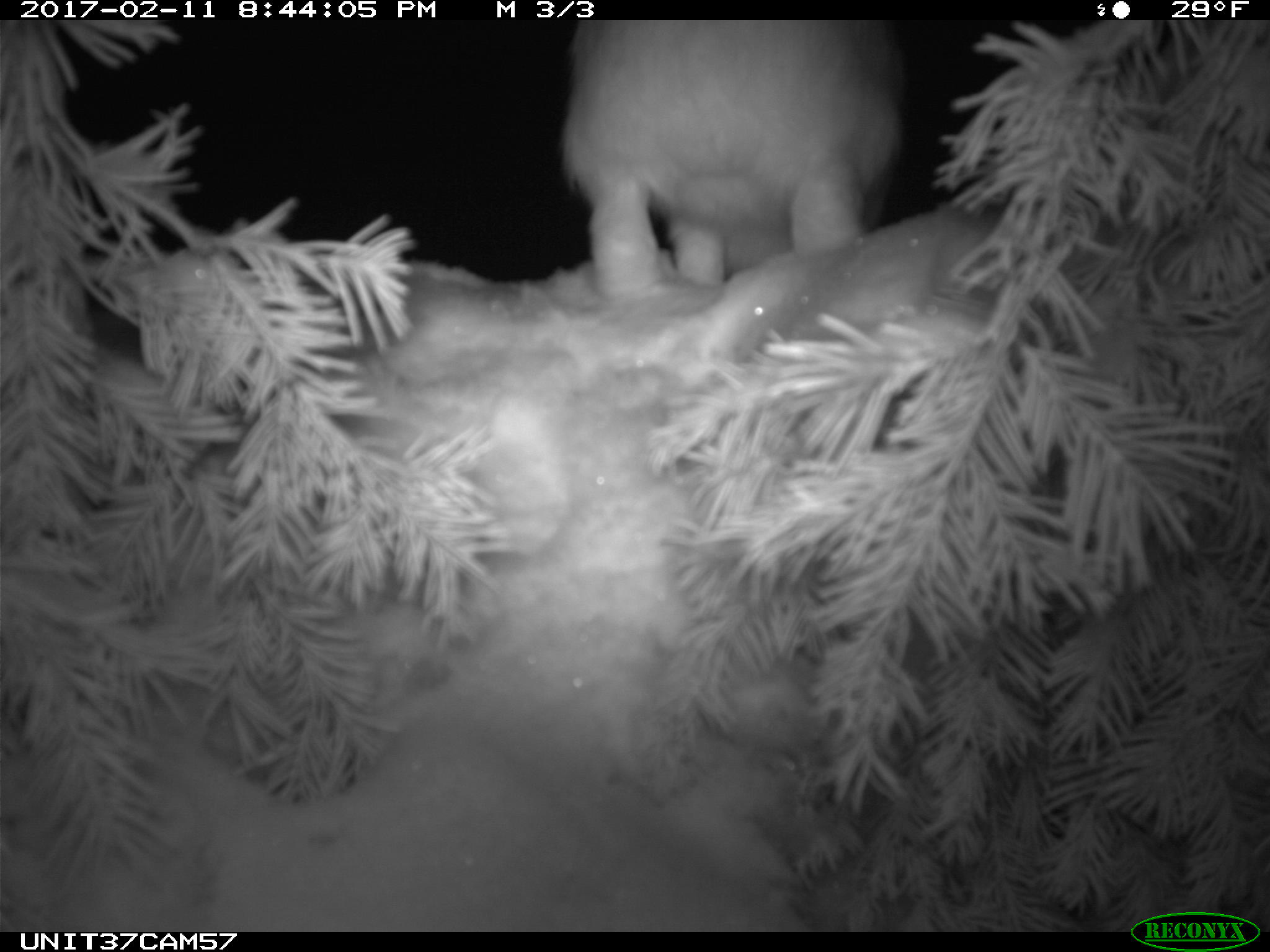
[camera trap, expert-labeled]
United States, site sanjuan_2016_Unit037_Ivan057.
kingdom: Animalia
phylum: Chordata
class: Mammalia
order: Lagomorpha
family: Leporidae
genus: Lepus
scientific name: Lepus americanus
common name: snowshoe hare